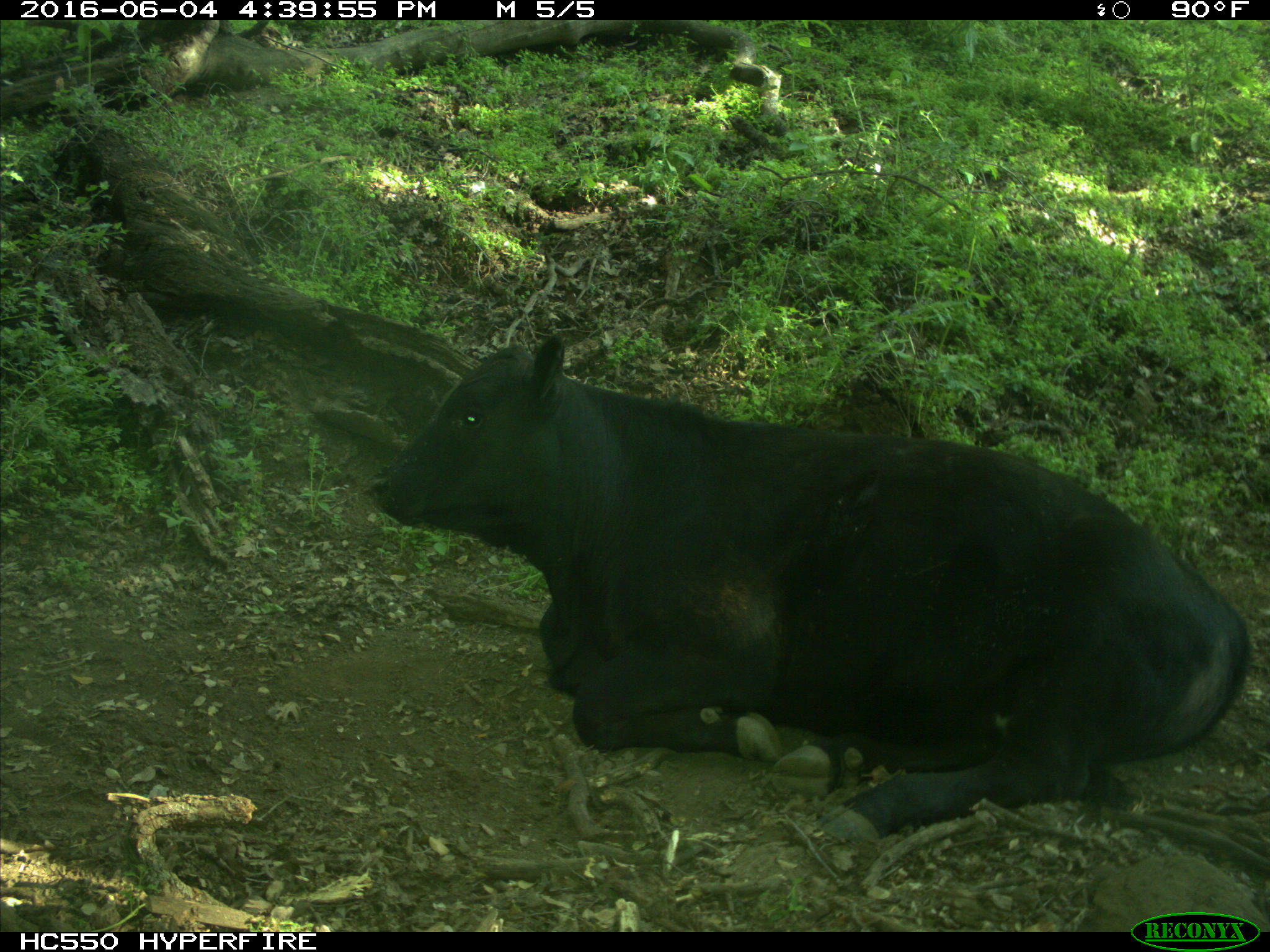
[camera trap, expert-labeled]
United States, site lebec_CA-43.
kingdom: Animalia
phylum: Chordata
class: Mammalia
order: Artiodactyla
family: Bovidae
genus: Bos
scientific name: Bos taurus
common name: domestic cow